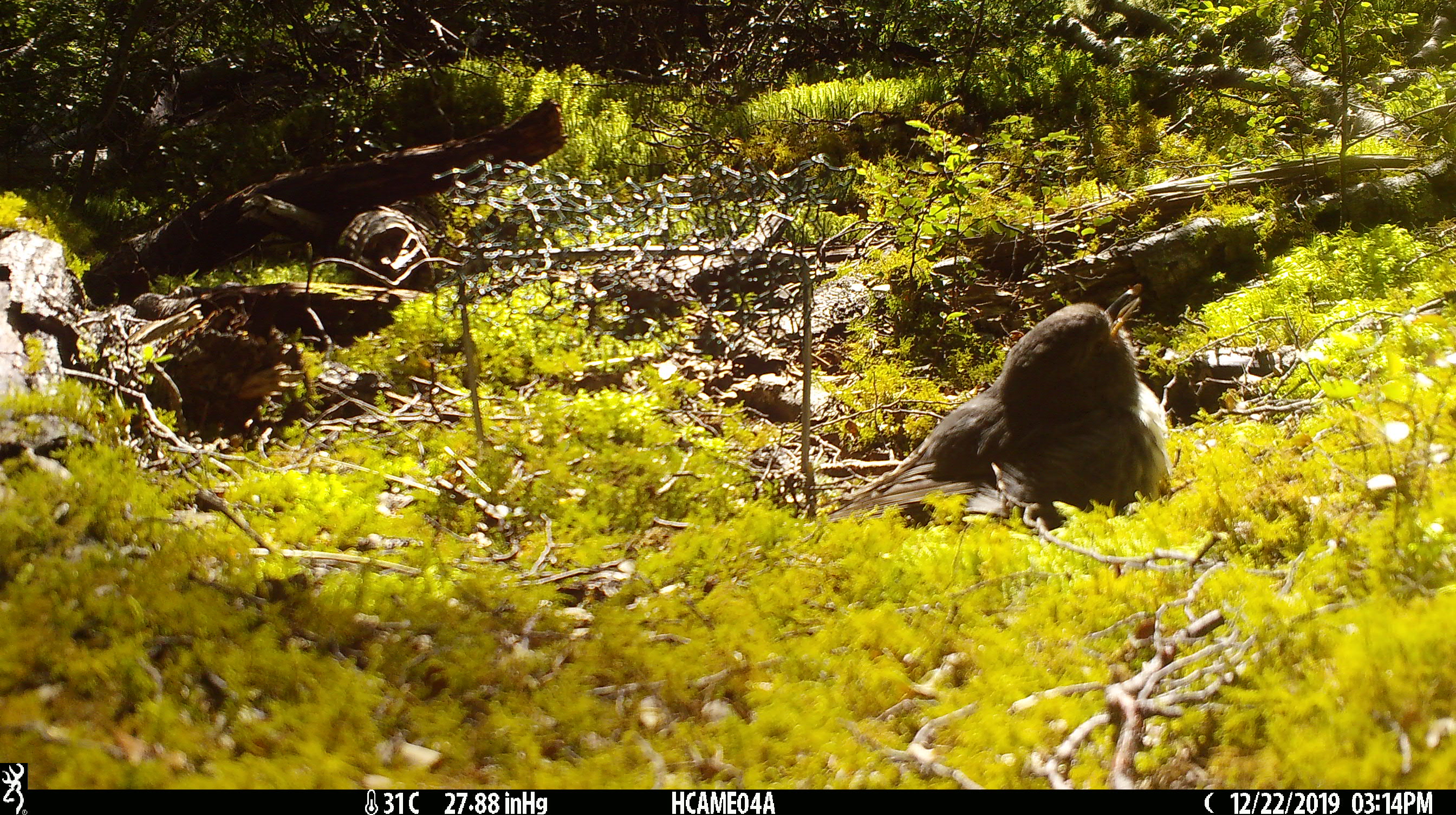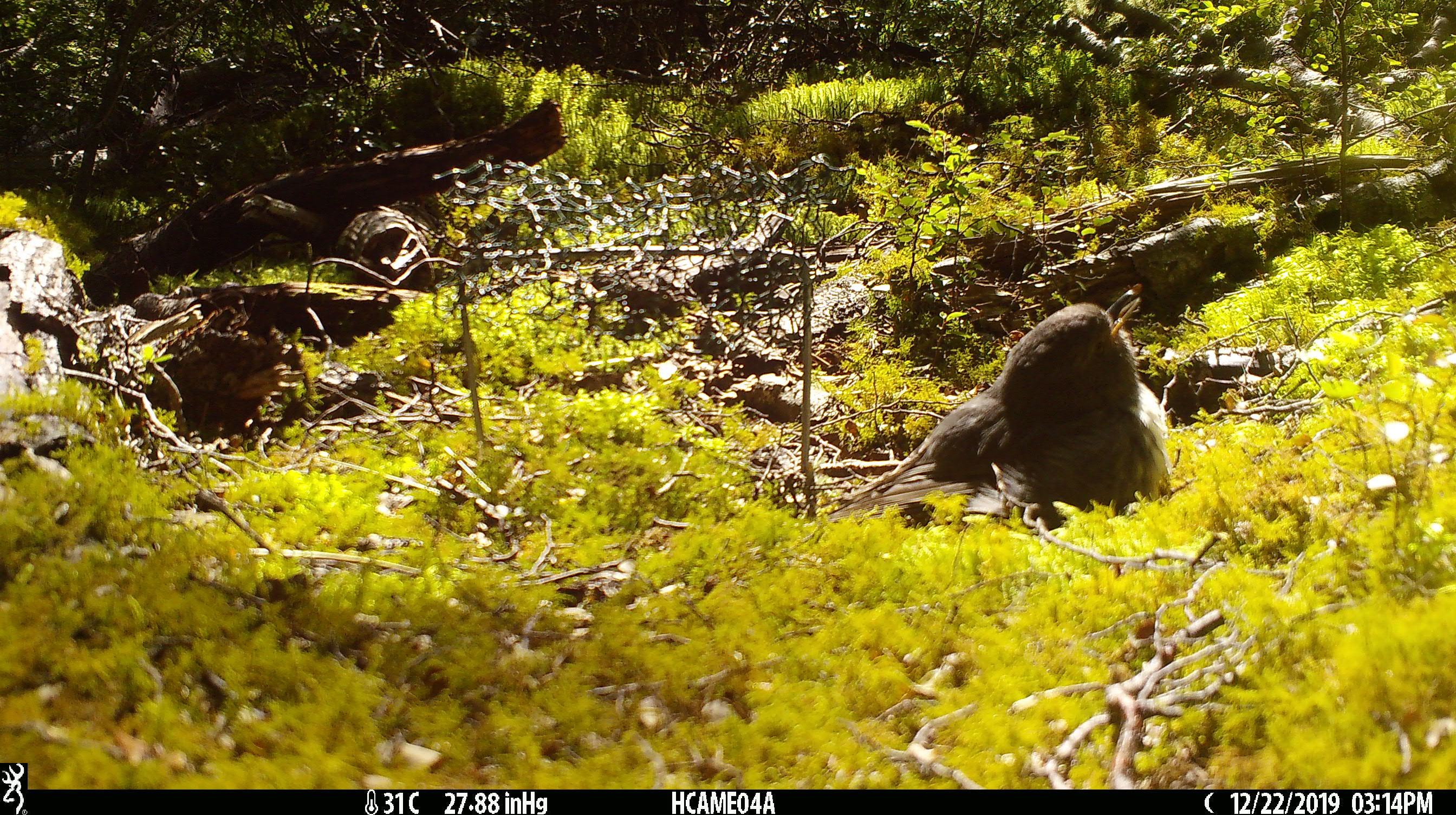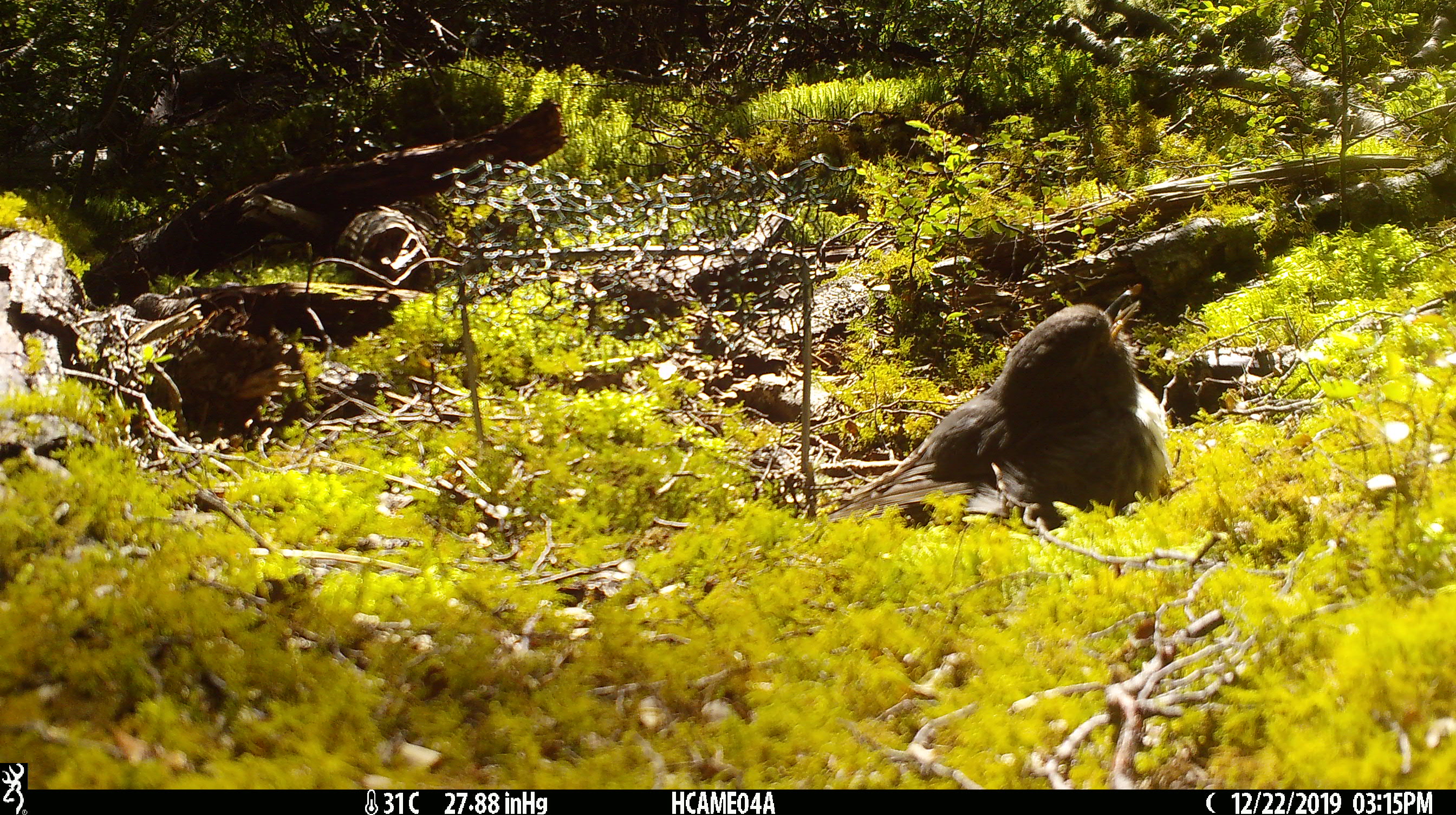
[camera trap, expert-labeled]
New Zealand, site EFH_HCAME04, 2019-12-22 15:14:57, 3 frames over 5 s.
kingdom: Animalia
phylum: Chordata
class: Aves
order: Passeriformes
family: Petroicidae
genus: Petroica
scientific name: Petroica australis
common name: new zealand robin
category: robin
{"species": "robin (new zealand robin) (Petroica australis)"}